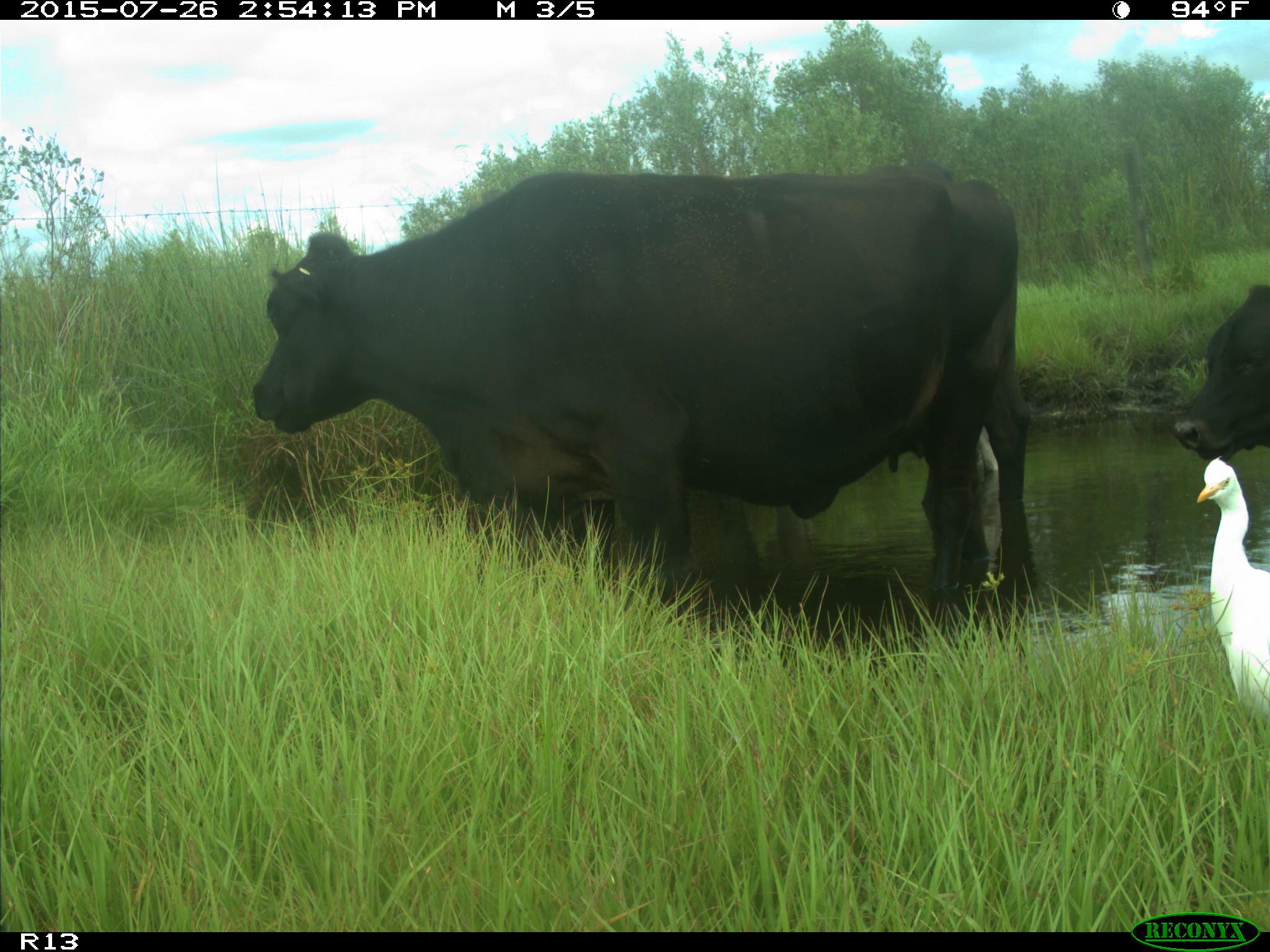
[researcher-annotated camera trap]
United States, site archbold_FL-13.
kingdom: Animalia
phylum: Chordata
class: Mammalia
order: Artiodactyla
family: Bovidae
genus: Bos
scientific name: Bos taurus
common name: domestic cow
Bos taurus (domestic cow).